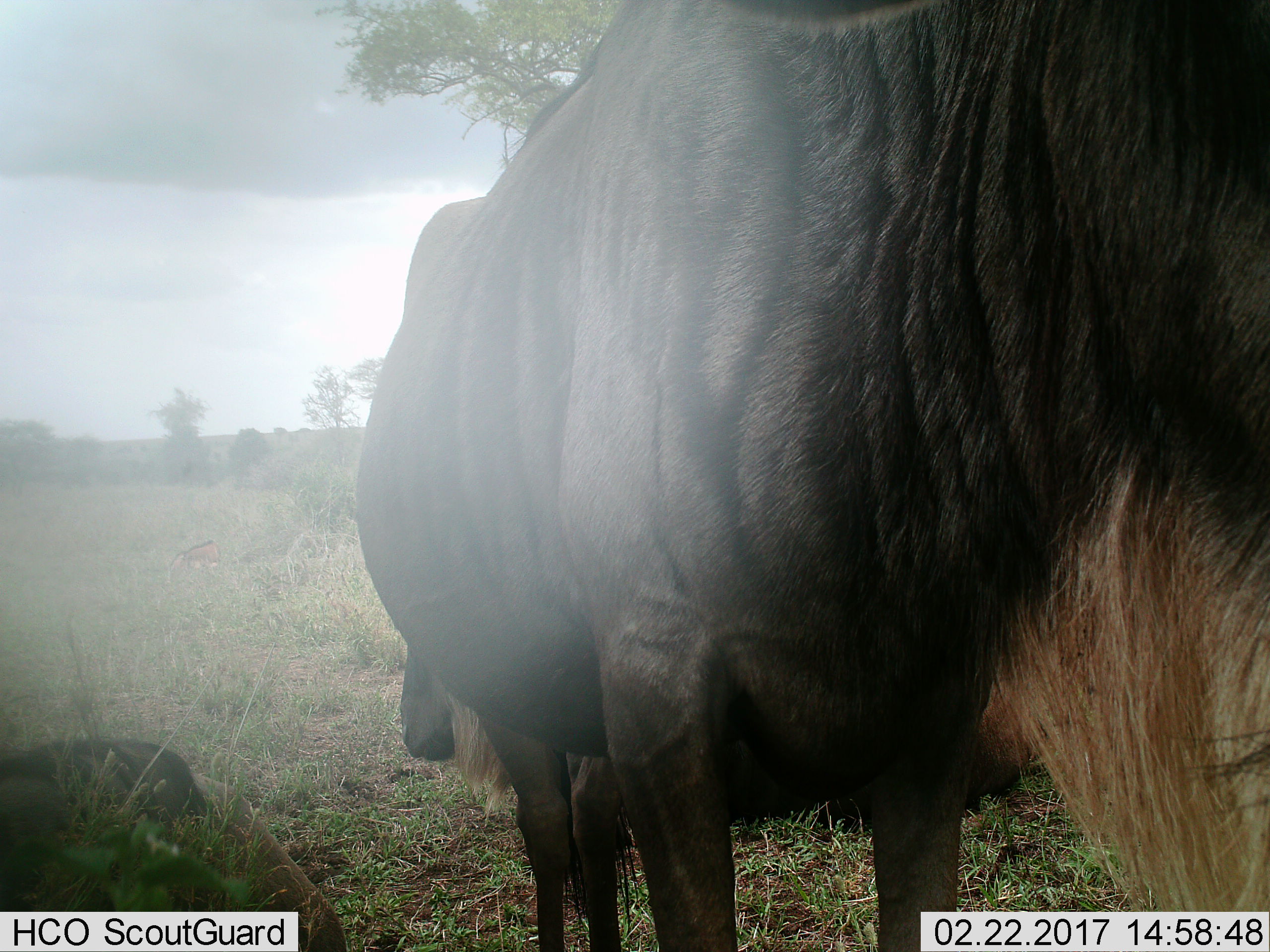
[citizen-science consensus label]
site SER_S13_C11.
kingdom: Animalia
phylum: Chordata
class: Mammalia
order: Artiodactyla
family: Bovidae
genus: Connochaetes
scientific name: Connochaetes taurinus taurinus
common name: blue wildebeest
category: wildebeestblue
Wildebeestblue (blue wildebeest) (Connochaetes taurinus taurinus), count 2. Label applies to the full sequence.